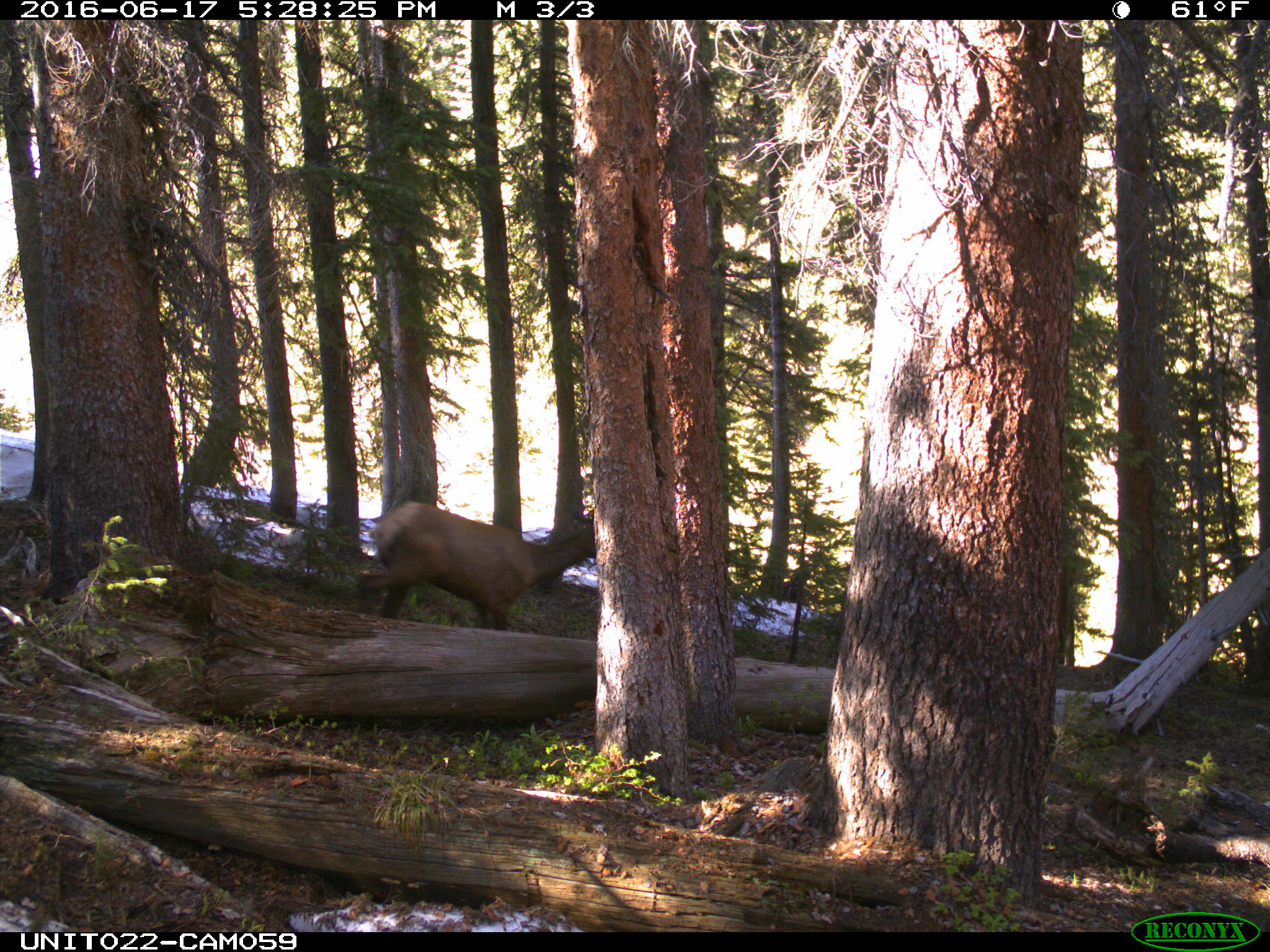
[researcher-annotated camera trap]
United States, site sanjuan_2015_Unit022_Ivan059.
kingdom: Animalia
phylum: Chordata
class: Mammalia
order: Artiodactyla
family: Cervidae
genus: Cervus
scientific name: Cervus elaphus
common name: red deer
Cervus elaphus (red deer).